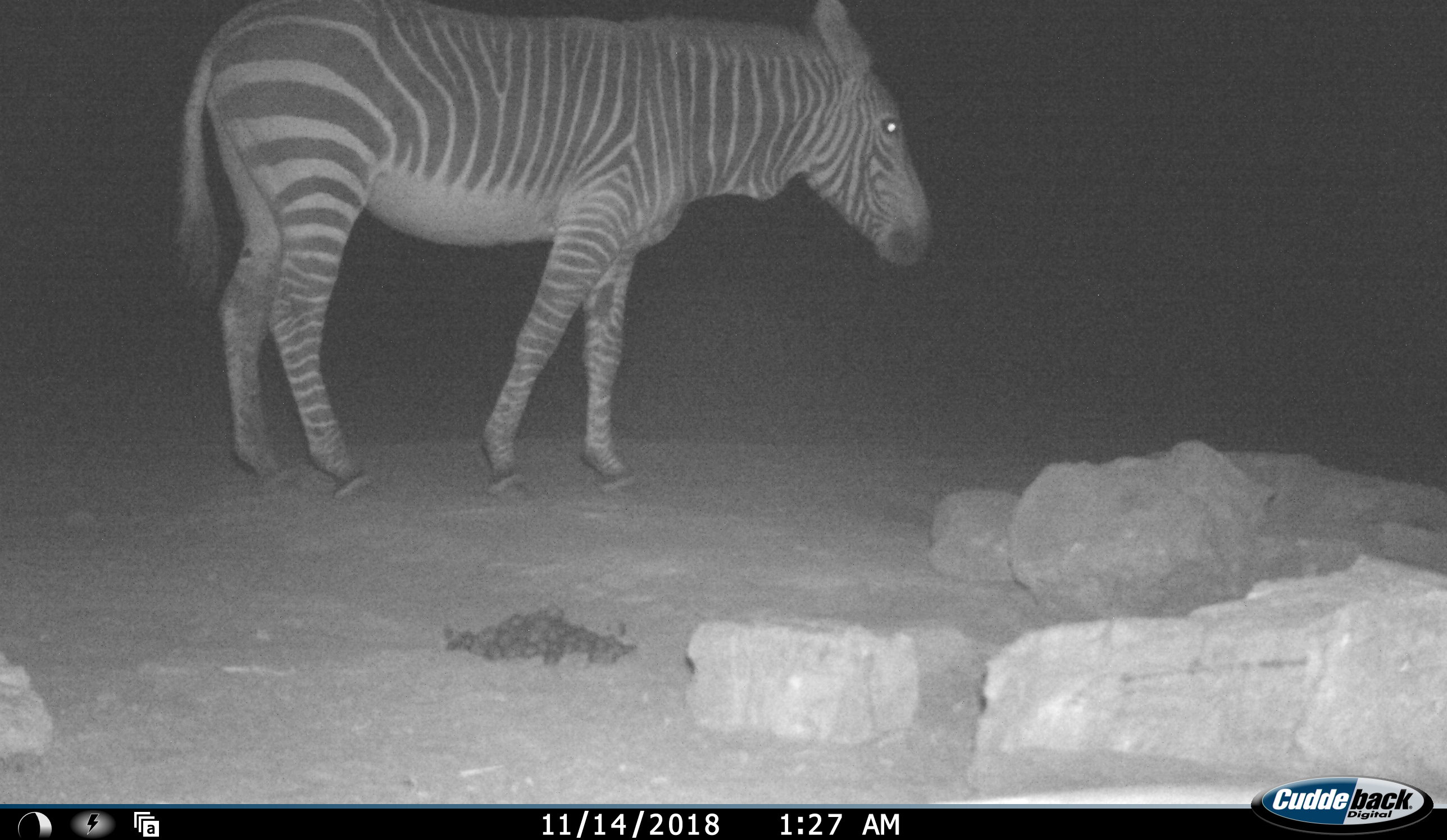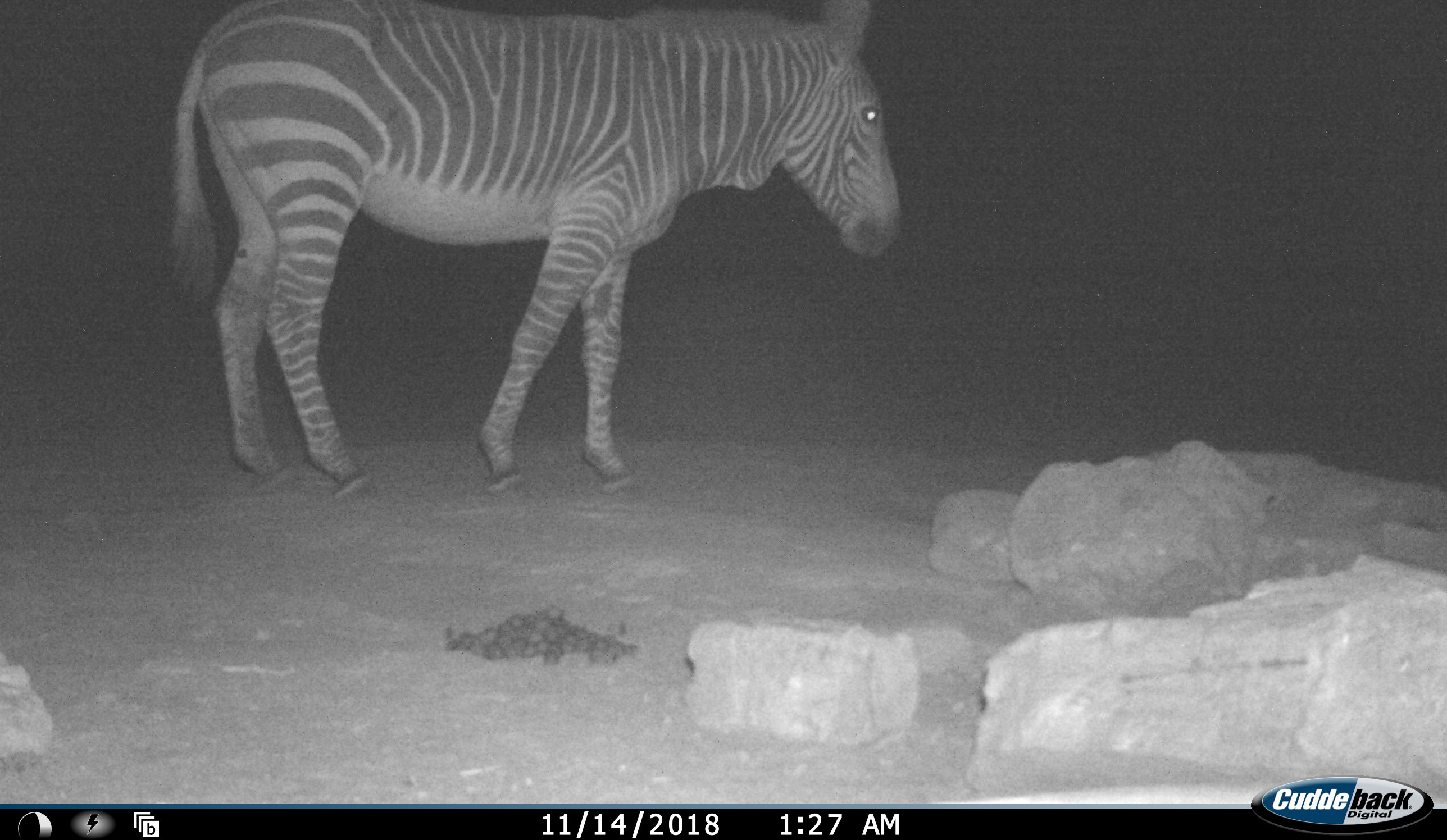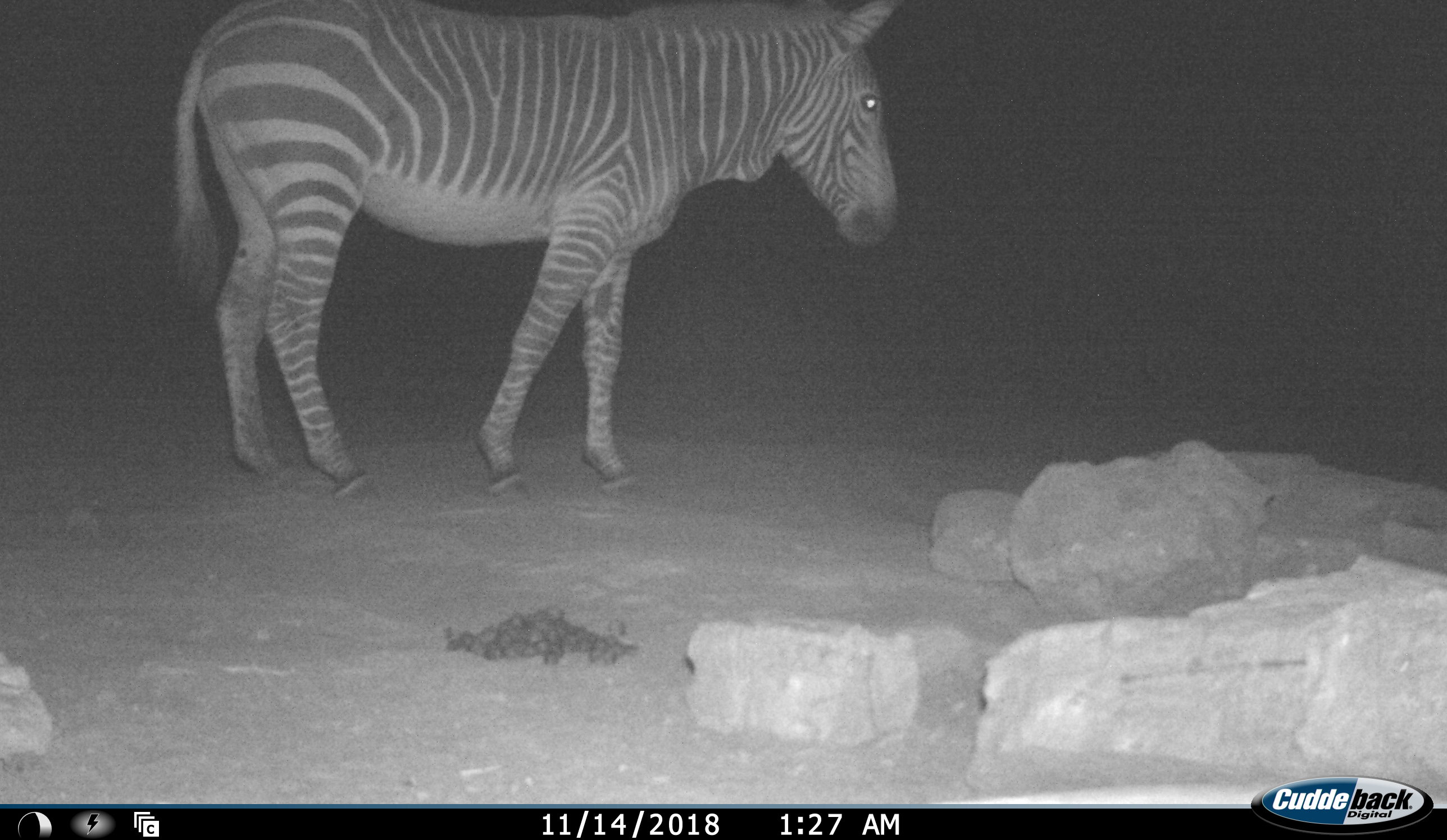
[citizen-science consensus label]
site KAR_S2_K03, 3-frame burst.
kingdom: Animalia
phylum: Chordata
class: Mammalia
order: Perissodactyla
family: Equidae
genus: Equus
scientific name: Equus zebra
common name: mountain zebra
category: zebramountain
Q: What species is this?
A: Zebramountain (mountain zebra) (Equus zebra).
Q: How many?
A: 1.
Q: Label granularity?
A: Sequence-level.